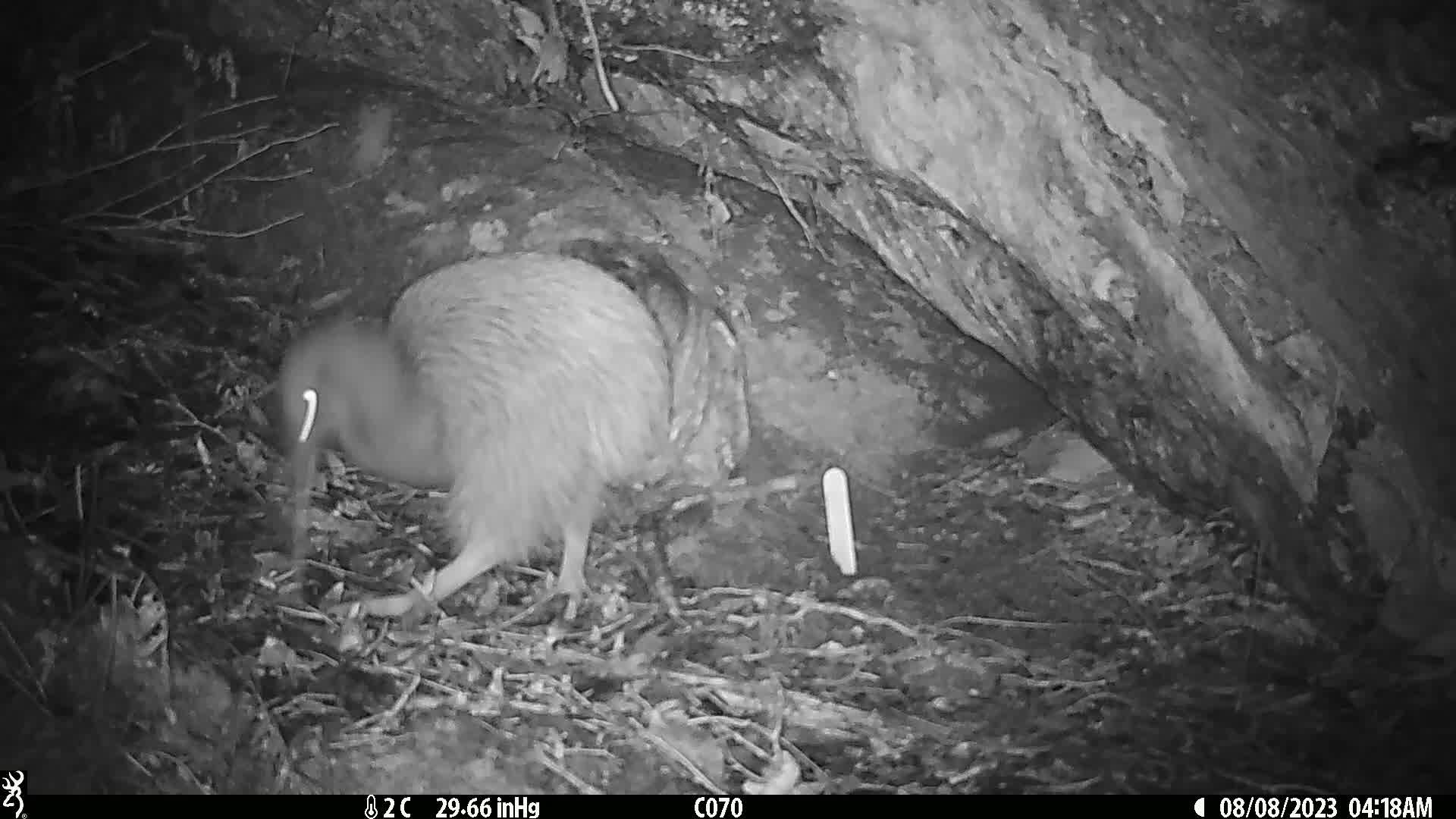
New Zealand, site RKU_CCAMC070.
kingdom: Animalia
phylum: Chordata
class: Aves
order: Apterygiformes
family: Apterygidae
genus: Apteryx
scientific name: Apteryx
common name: kiwi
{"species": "kiwi (Apteryx)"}